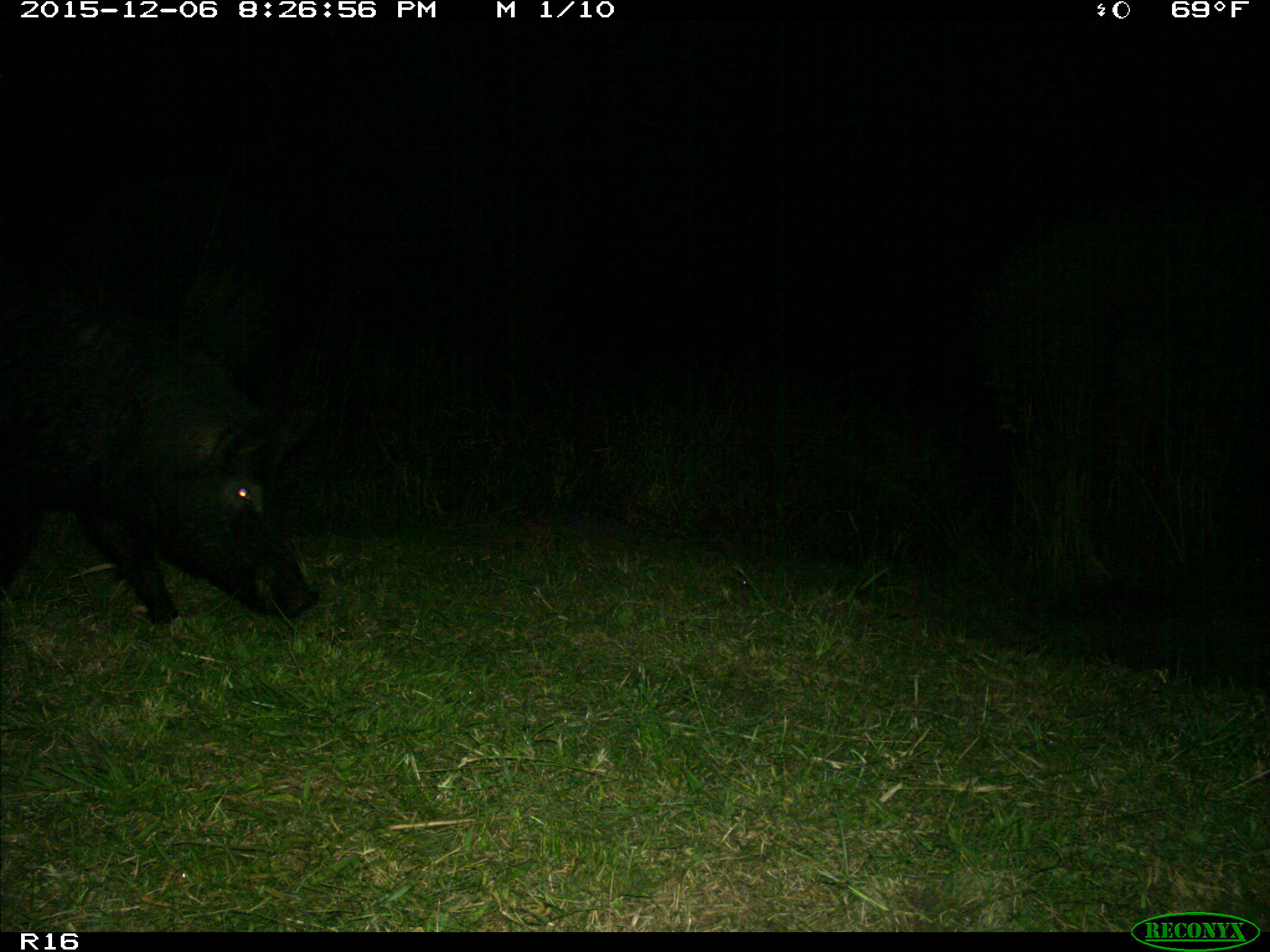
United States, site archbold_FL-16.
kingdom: Animalia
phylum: Chordata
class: Mammalia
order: Artiodactyla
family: Suidae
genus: Sus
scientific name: Sus scrofa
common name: wild boar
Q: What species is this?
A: Sus scrofa (wild boar).